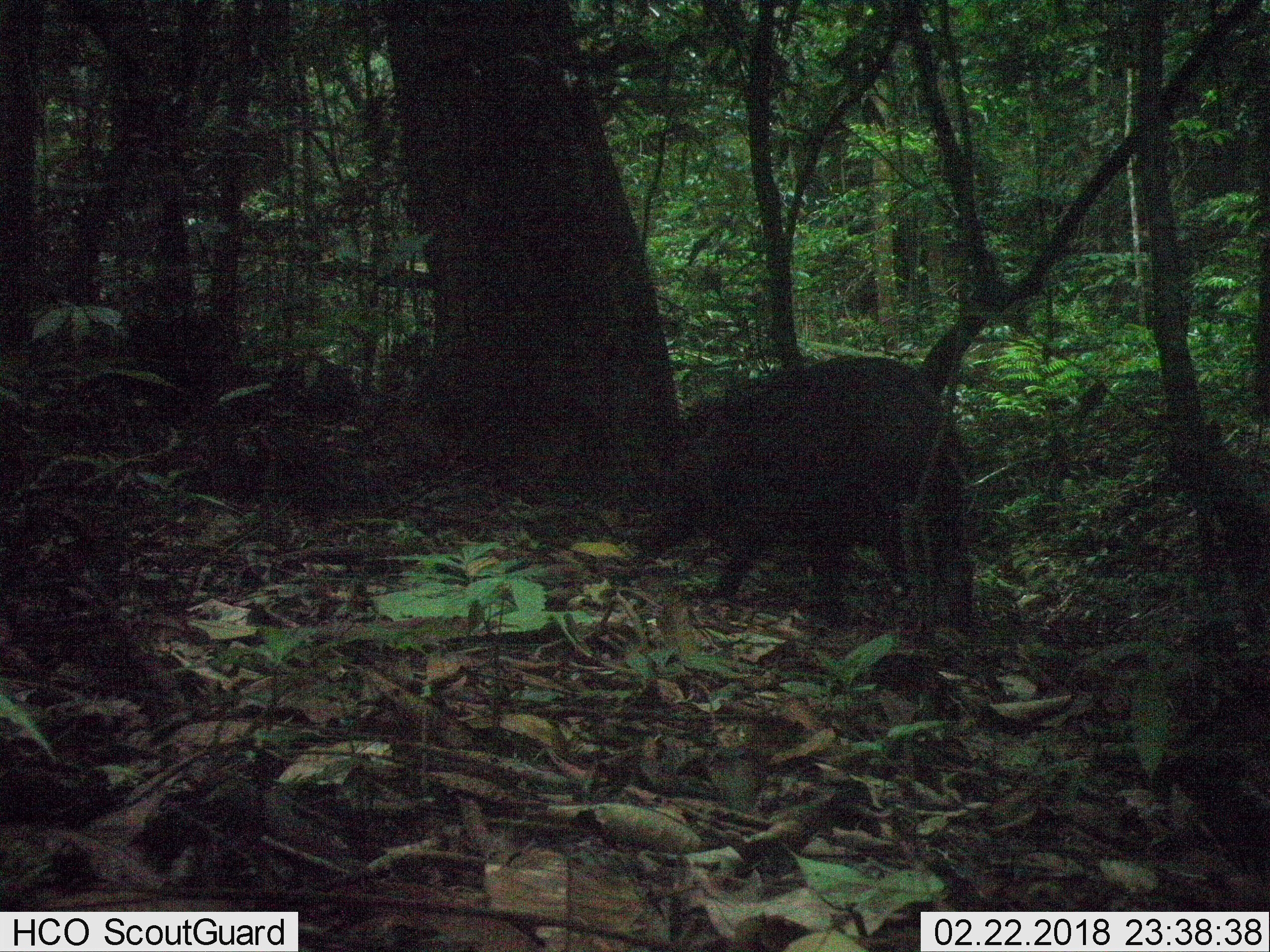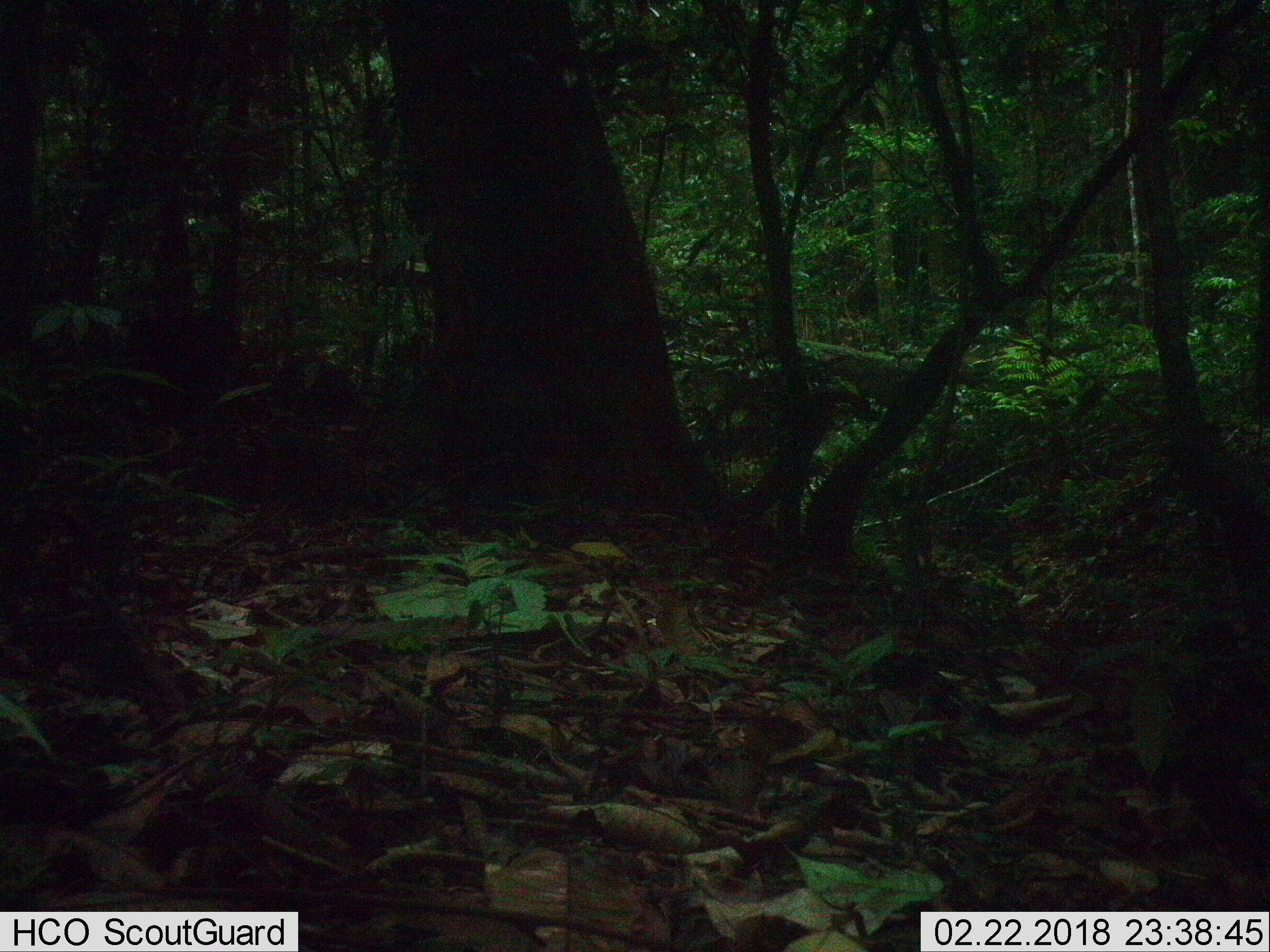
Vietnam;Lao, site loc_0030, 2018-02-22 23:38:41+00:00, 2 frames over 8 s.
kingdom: Animalia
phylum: Chordata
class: Mammalia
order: Artiodactyla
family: Suidae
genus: Sus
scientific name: Sus scrofa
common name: eurasian wild pig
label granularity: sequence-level